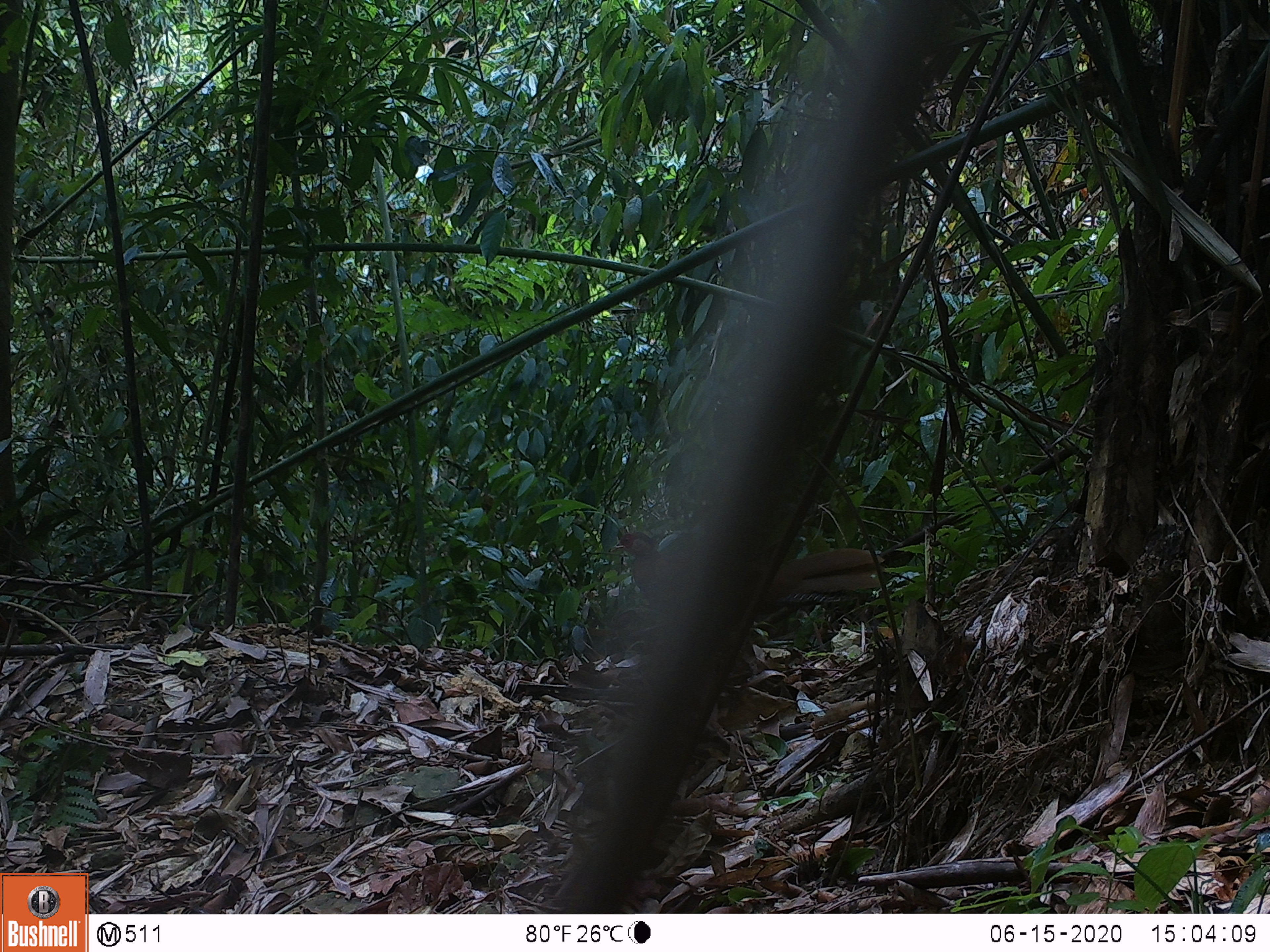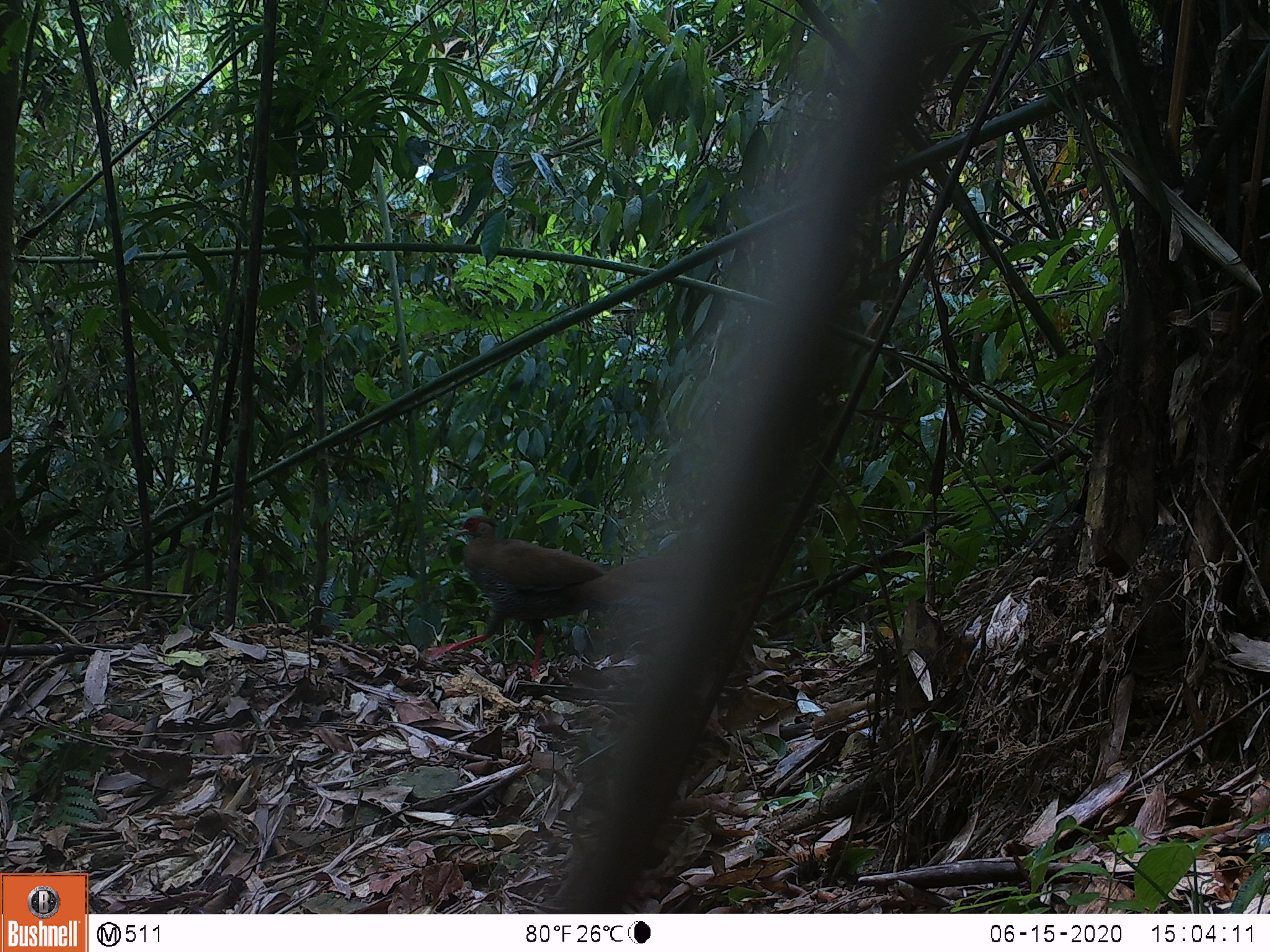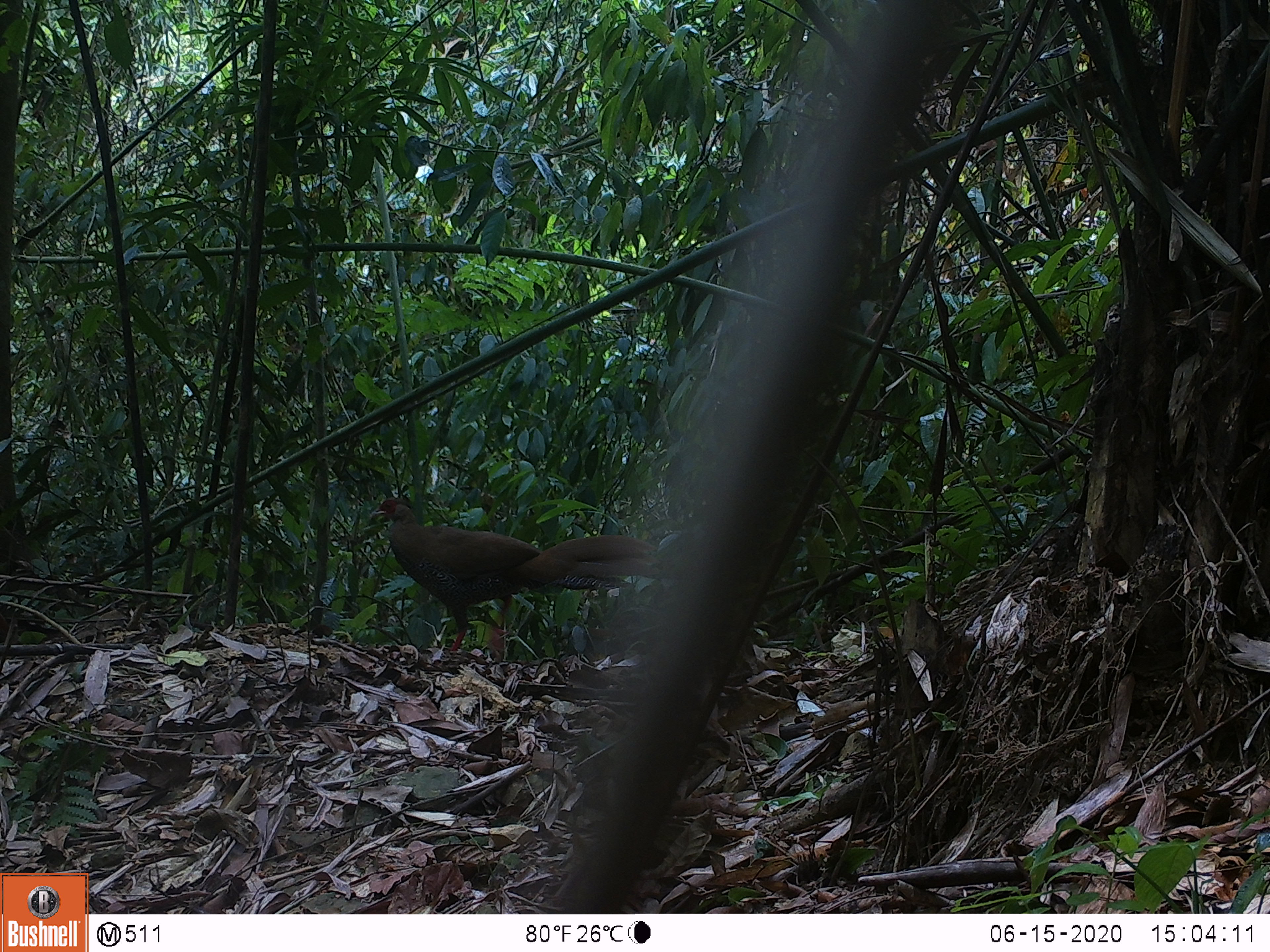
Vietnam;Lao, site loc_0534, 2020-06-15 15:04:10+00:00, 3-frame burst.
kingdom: Animalia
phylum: Chordata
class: Aves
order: Galliformes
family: Phasianidae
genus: Lophura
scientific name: Lophura nycthemera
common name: silver pheasant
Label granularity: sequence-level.